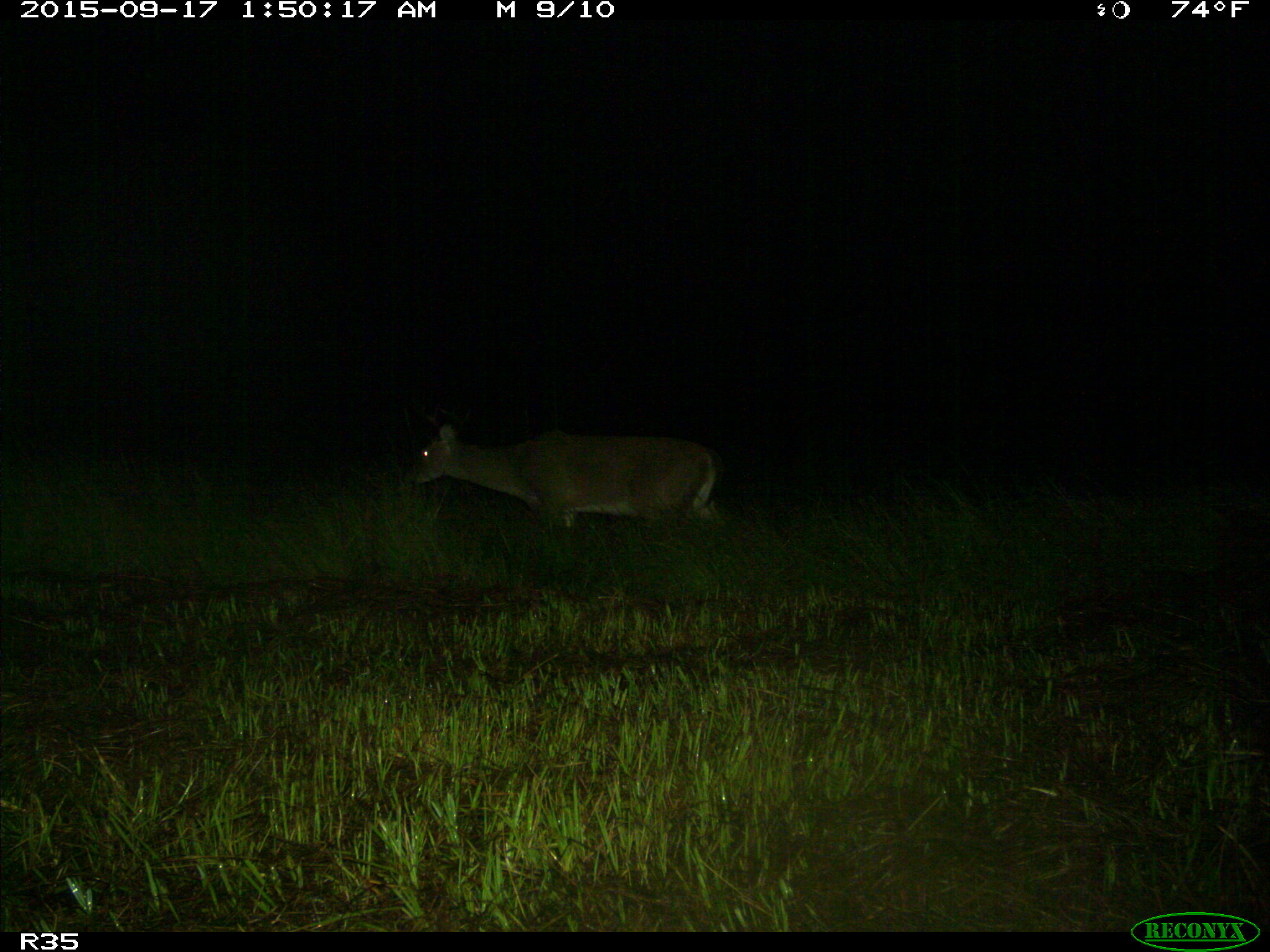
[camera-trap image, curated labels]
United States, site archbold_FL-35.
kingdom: Animalia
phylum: Chordata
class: Mammalia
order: Artiodactyla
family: Cervidae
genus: Odocoileus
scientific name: Odocoileus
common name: deer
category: unidentified deer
Unidentified deer (deer) (Odocoileus).